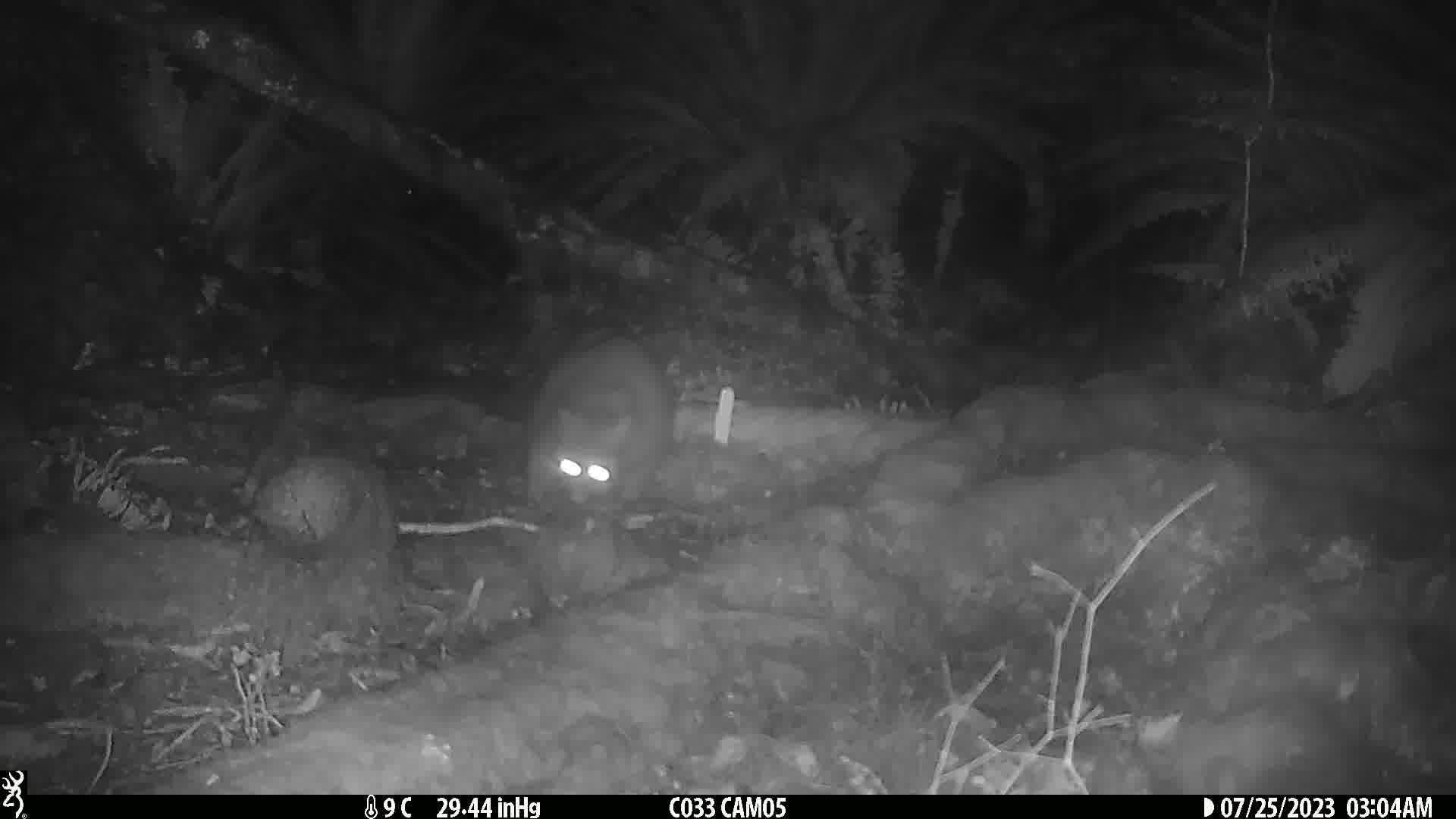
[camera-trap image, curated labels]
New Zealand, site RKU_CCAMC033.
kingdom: Animalia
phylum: Chordata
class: Mammalia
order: Diprotodontia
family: Phalangeridae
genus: Trichosurus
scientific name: Trichosurus vulpecula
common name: common brushtail possum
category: possum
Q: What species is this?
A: Possum (common brushtail possum) (Trichosurus vulpecula).